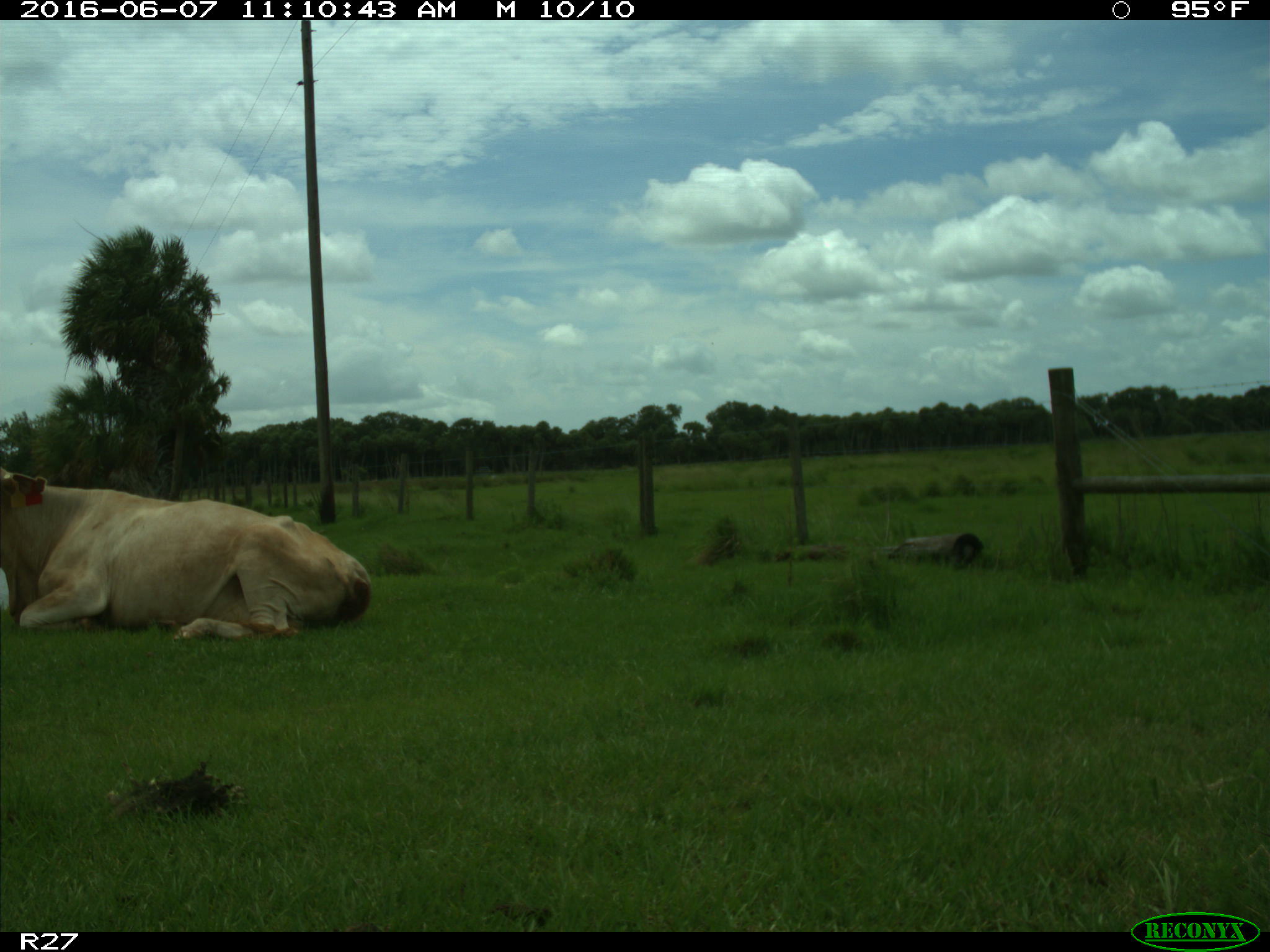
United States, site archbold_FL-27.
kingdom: Animalia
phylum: Chordata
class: Mammalia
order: Artiodactyla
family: Bovidae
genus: Bos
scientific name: Bos taurus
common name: domestic cow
Bos taurus (domestic cow).